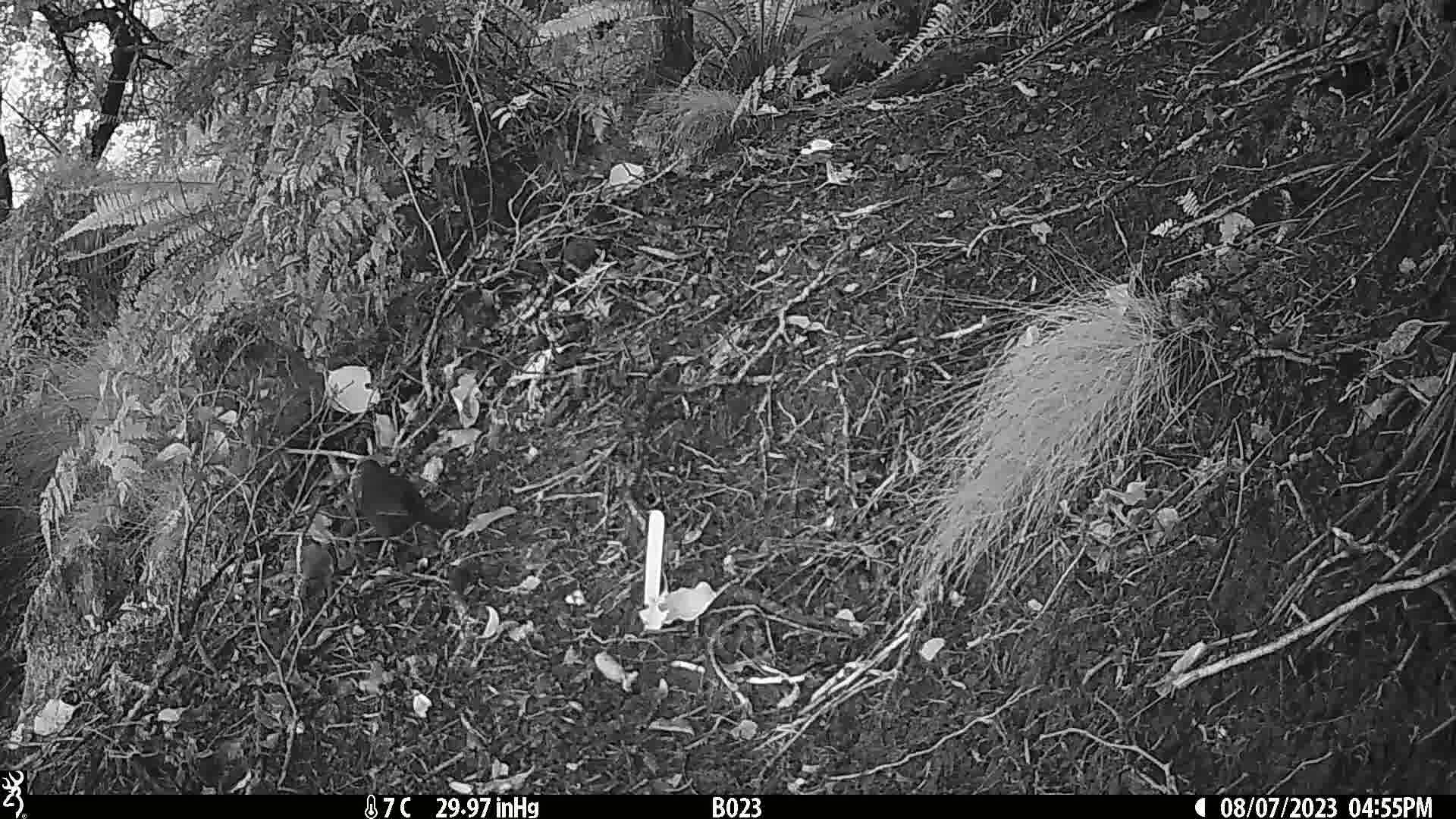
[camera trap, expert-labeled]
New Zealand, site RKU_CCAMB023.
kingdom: Animalia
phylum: Chordata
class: Aves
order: Passeriformes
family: Turdidae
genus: Turdus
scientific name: Turdus merula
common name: eurasian blackbird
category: blackbird